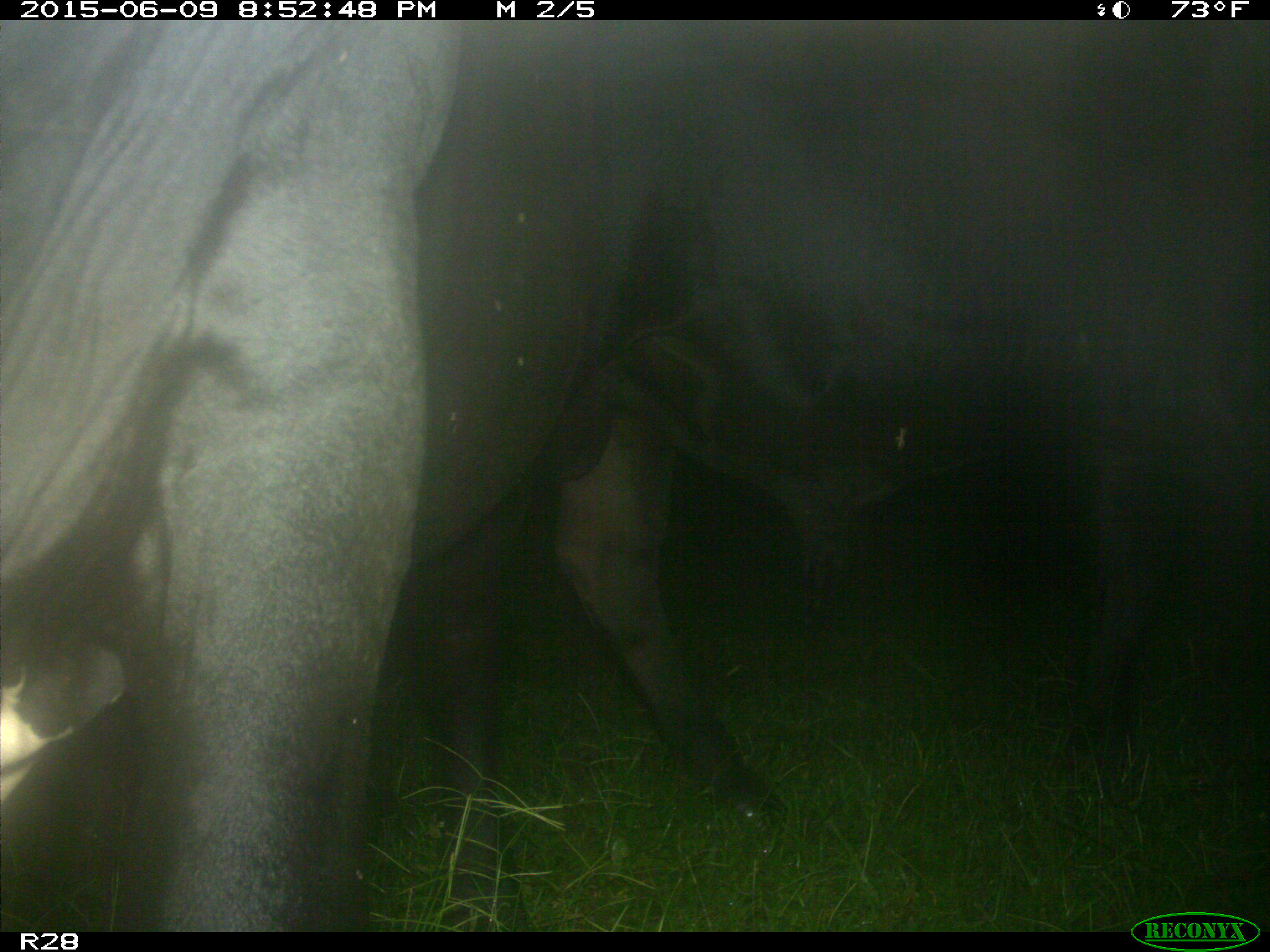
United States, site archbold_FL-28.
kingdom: Animalia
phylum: Chordata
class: Mammalia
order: Artiodactyla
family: Bovidae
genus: Bos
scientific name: Bos taurus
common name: domestic cow